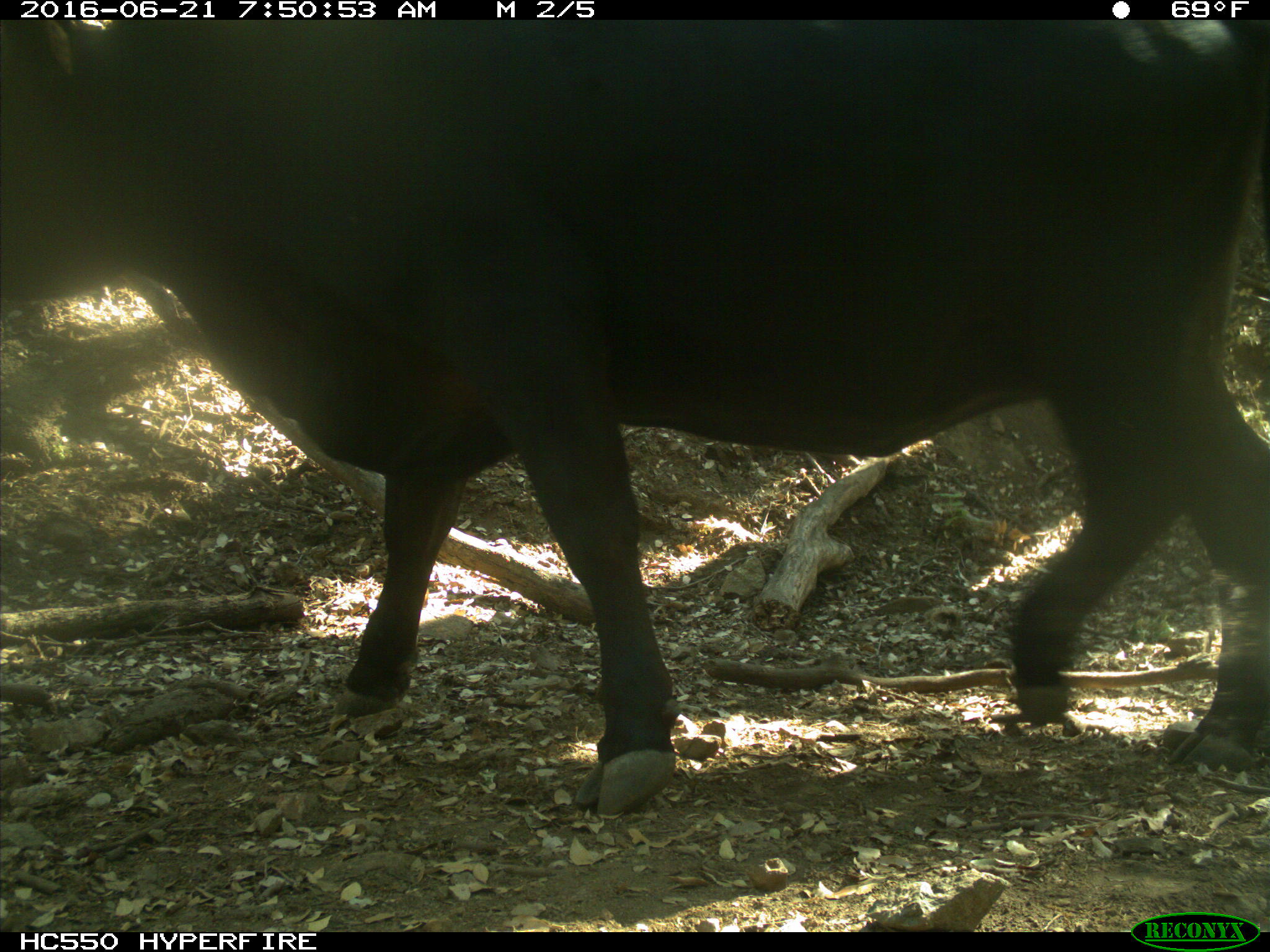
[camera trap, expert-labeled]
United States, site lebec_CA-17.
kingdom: Animalia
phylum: Chordata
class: Mammalia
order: Artiodactyla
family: Bovidae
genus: Bos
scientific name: Bos taurus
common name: domestic cow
Bos taurus (domestic cow).